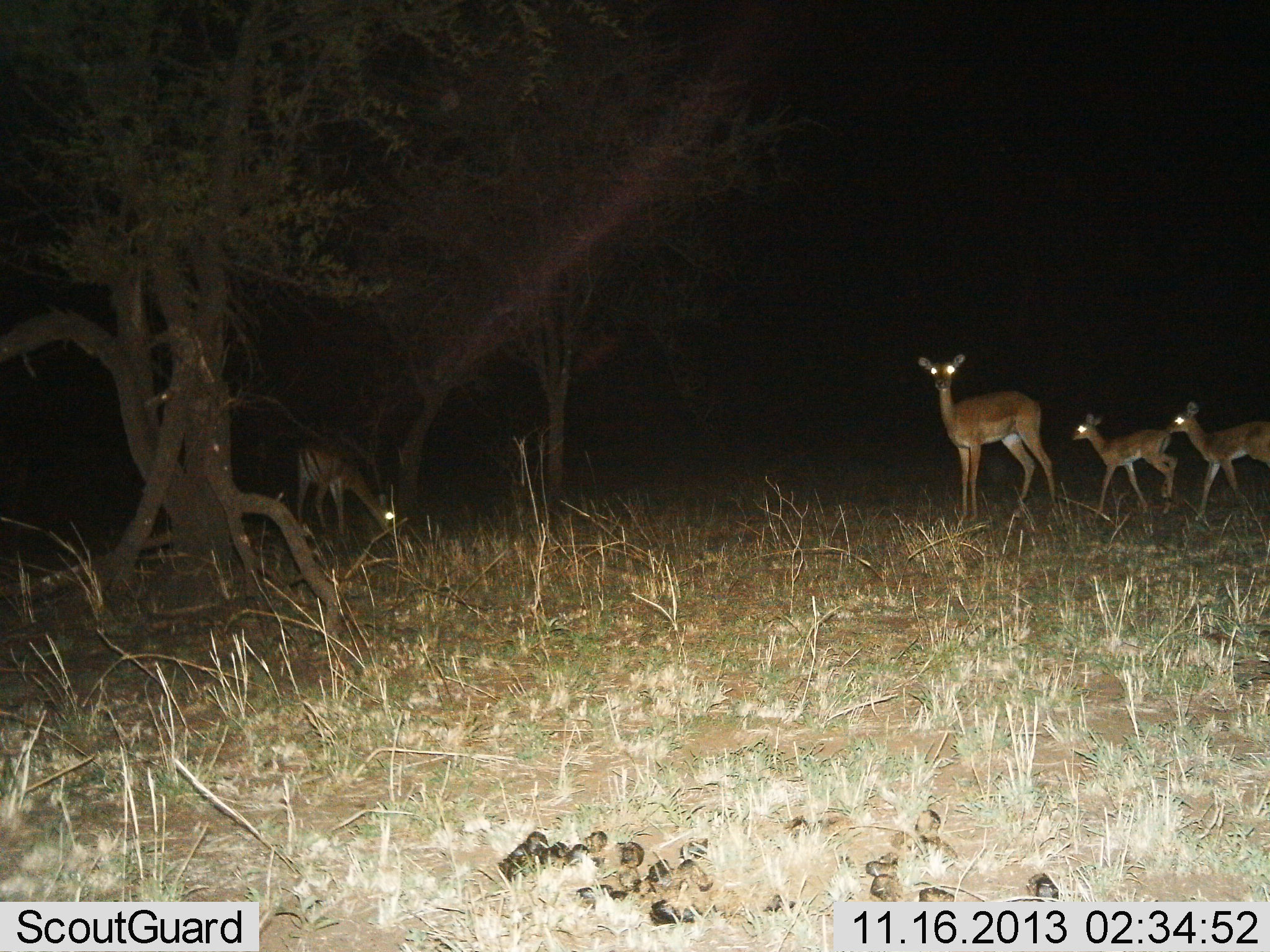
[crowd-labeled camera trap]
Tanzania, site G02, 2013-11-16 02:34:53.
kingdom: Animalia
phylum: Chordata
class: Mammalia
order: Artiodactyla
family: Bovidae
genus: Aepyceros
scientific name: Aepyceros melampus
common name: impala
Impala (Aepyceros melampus), count 4. Behavior (volunteer vote fractions): standing 100%, resting 0%, moving 40%, interacting 10%. Young present (vote fraction): 100%. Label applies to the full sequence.